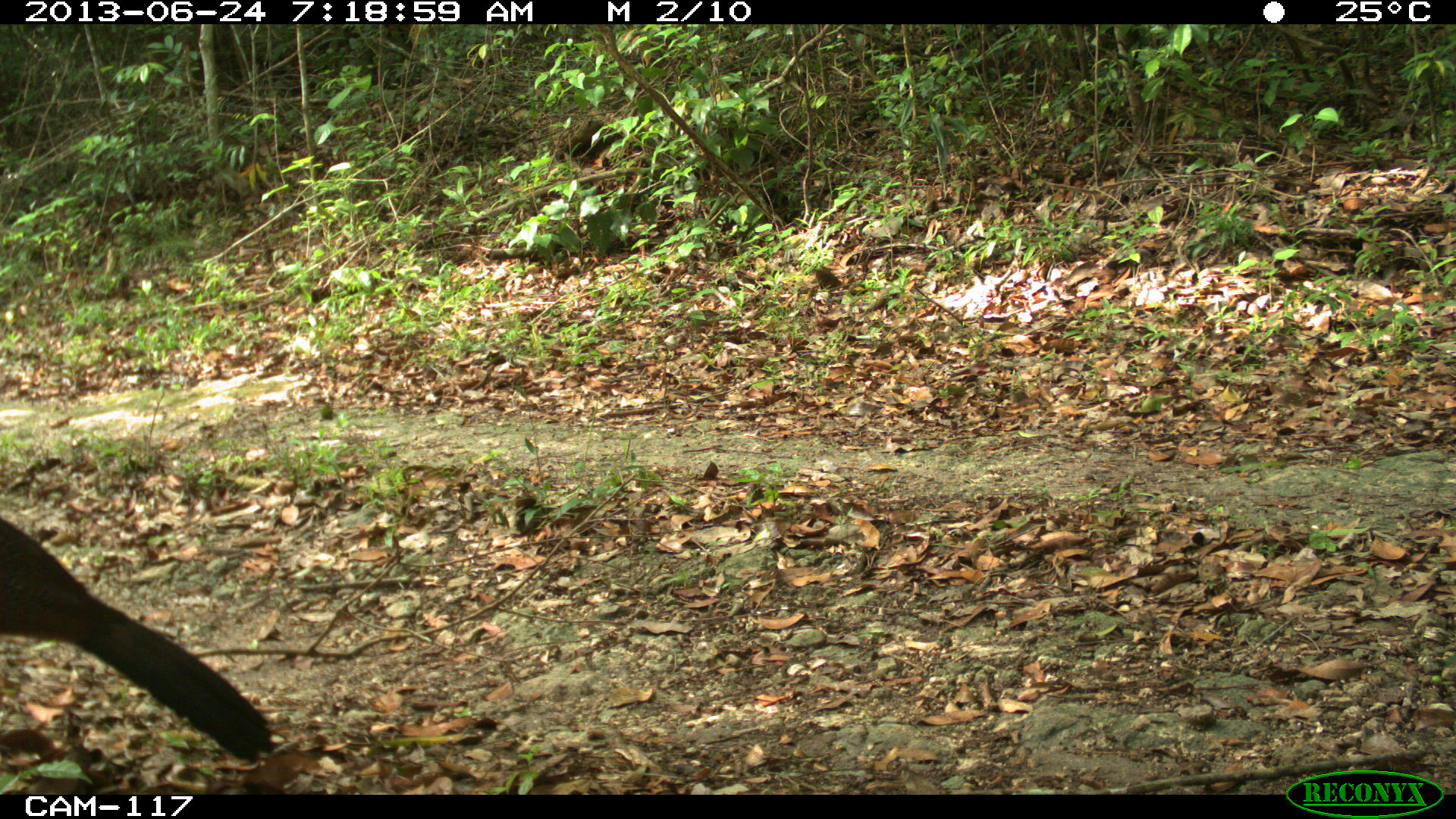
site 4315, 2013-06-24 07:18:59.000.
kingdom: Animalia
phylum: Chordata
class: Aves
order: Galliformes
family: Cracidae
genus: Crax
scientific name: Crax rubra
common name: great curassow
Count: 1.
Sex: female.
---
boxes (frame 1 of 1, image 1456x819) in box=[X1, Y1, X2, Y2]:
crax rubra: box=[0, 519, 274, 753]